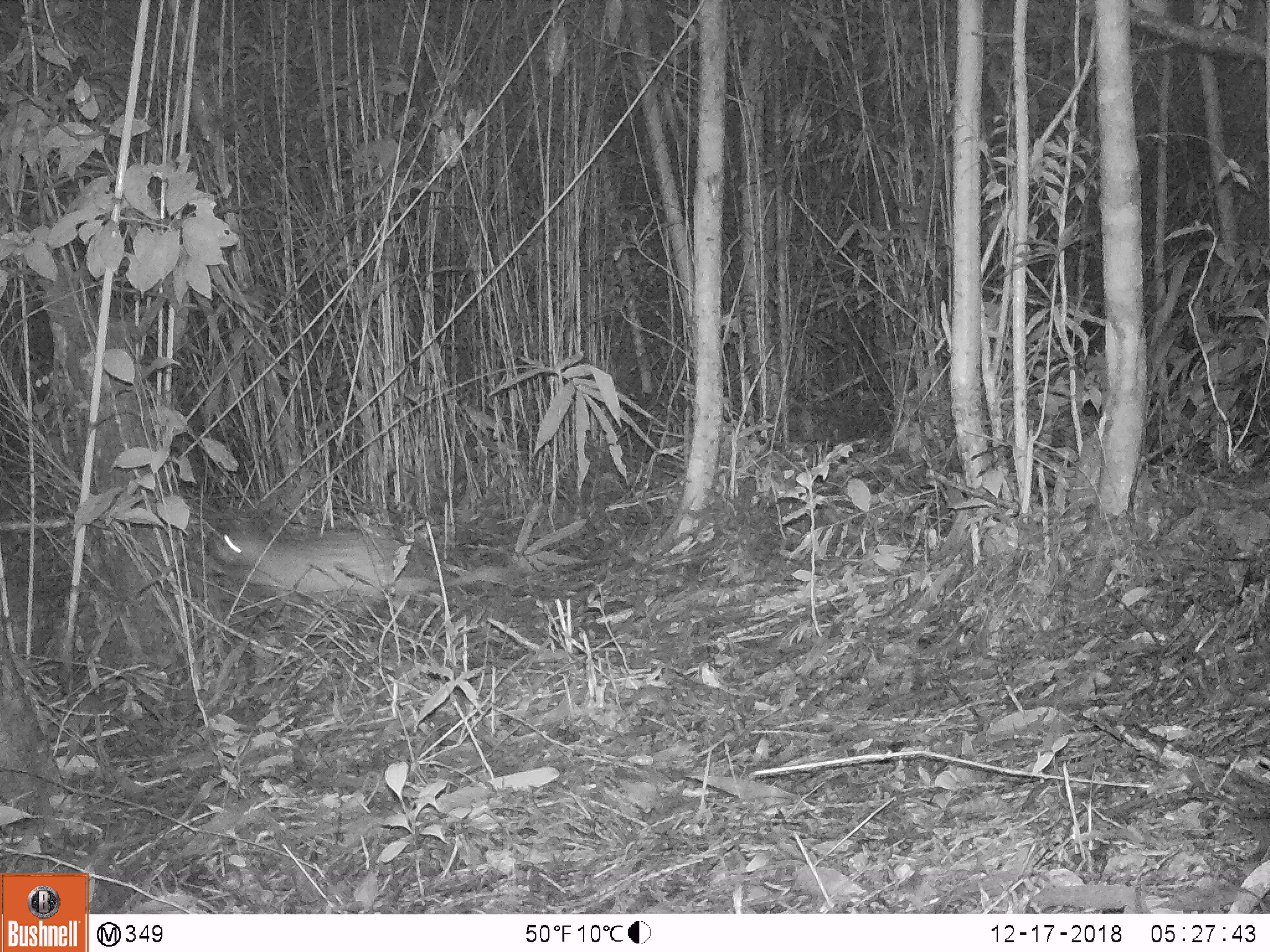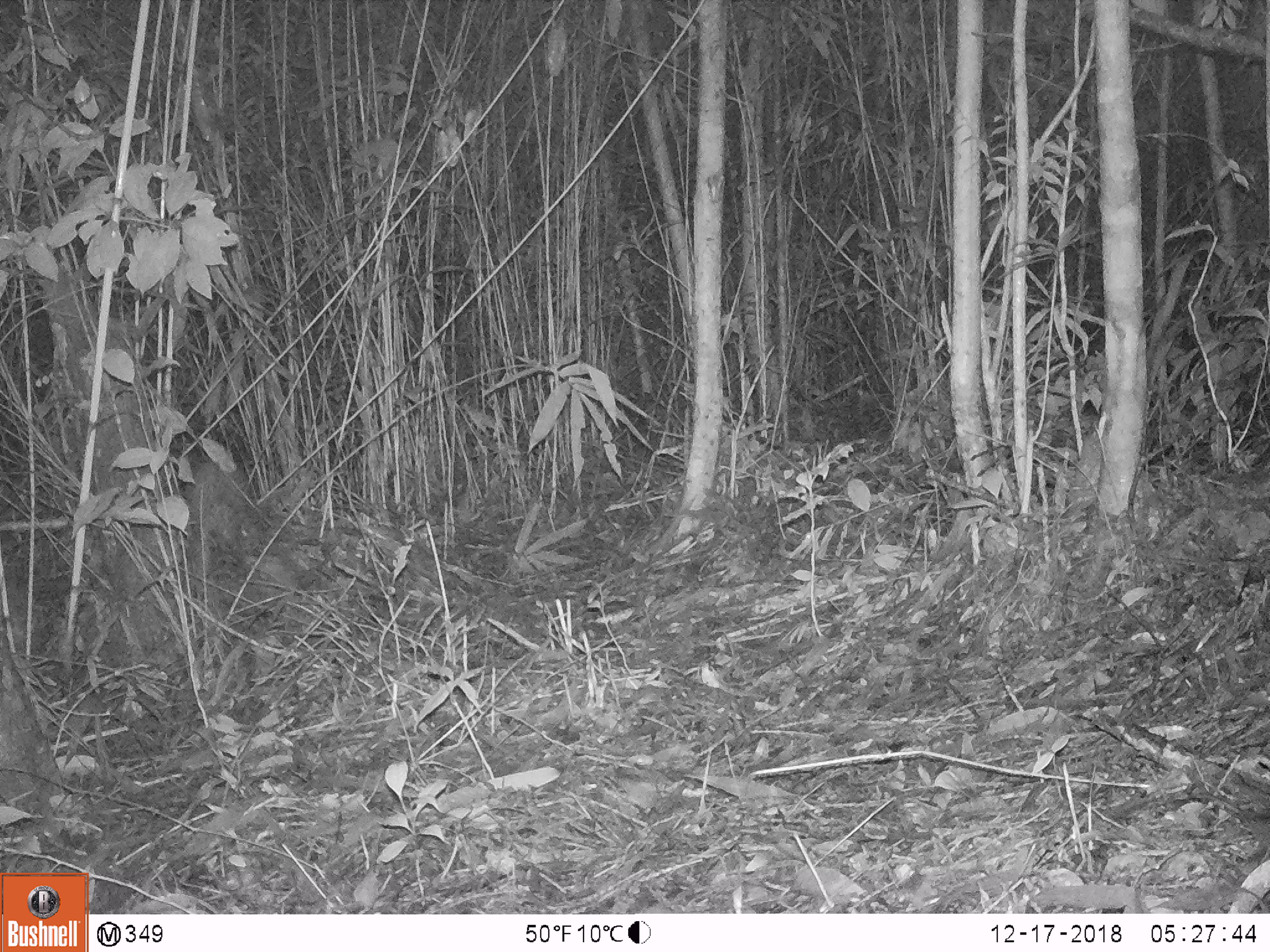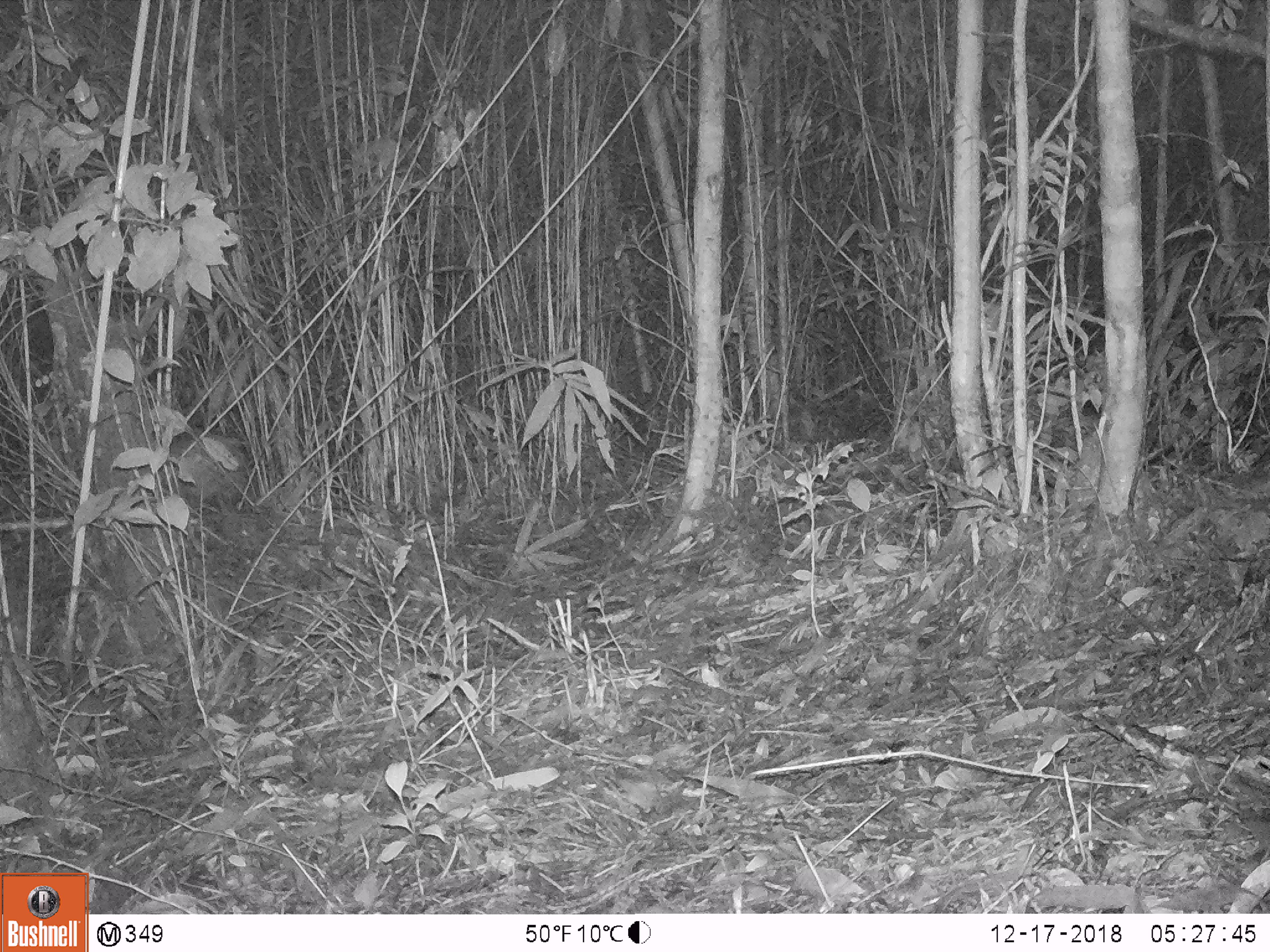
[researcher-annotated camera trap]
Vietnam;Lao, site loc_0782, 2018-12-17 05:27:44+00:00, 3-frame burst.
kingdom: Animalia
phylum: Chordata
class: Mammalia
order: Rodentia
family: Hystricidae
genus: Atherurus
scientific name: Atherurus macrourus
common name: asiatic brush-tailed porcupine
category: asiatic brush tailed porcupine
Asiatic brush tailed porcupine (asiatic brush-tailed porcupine) (Atherurus macrourus). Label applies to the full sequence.